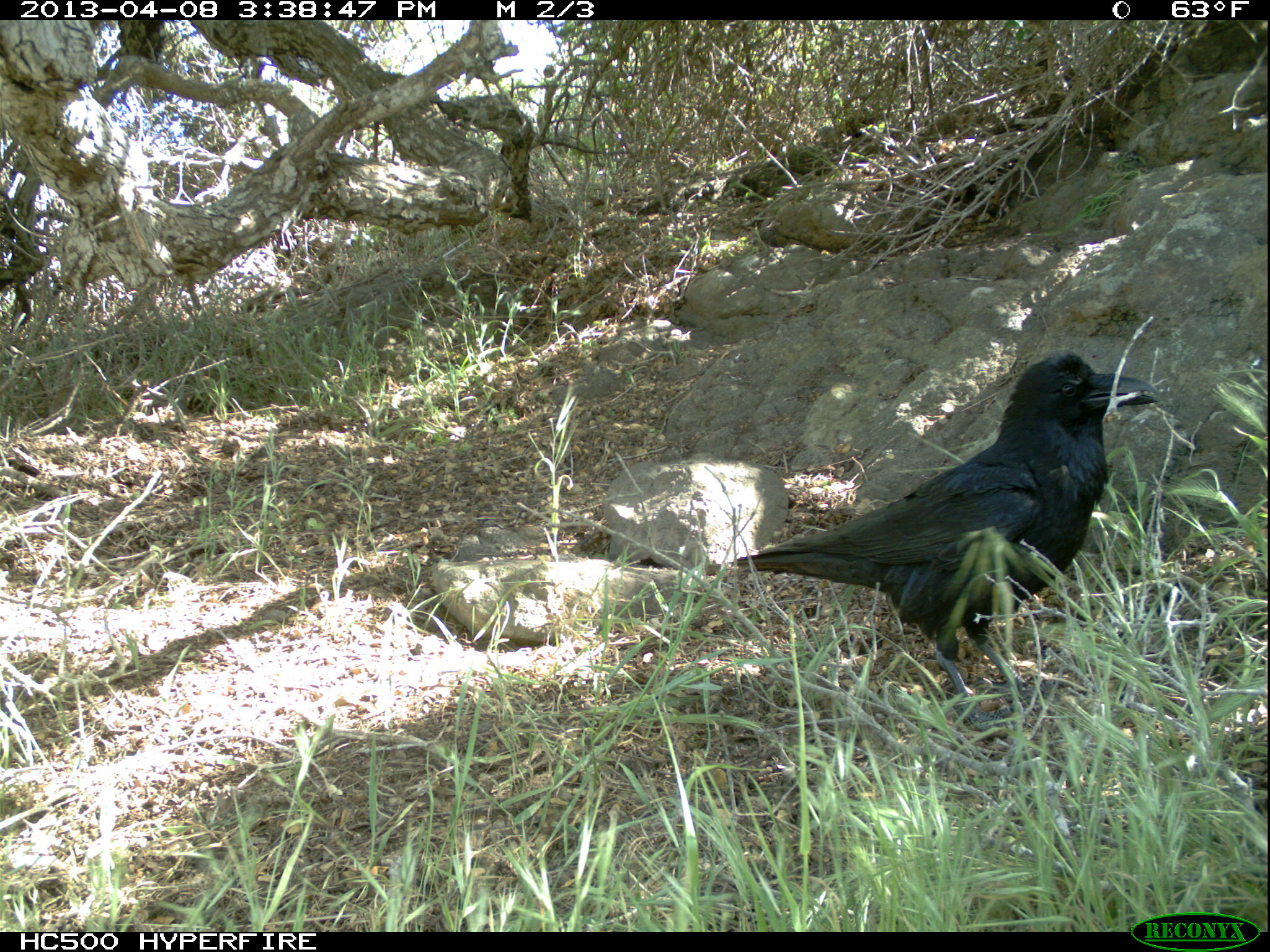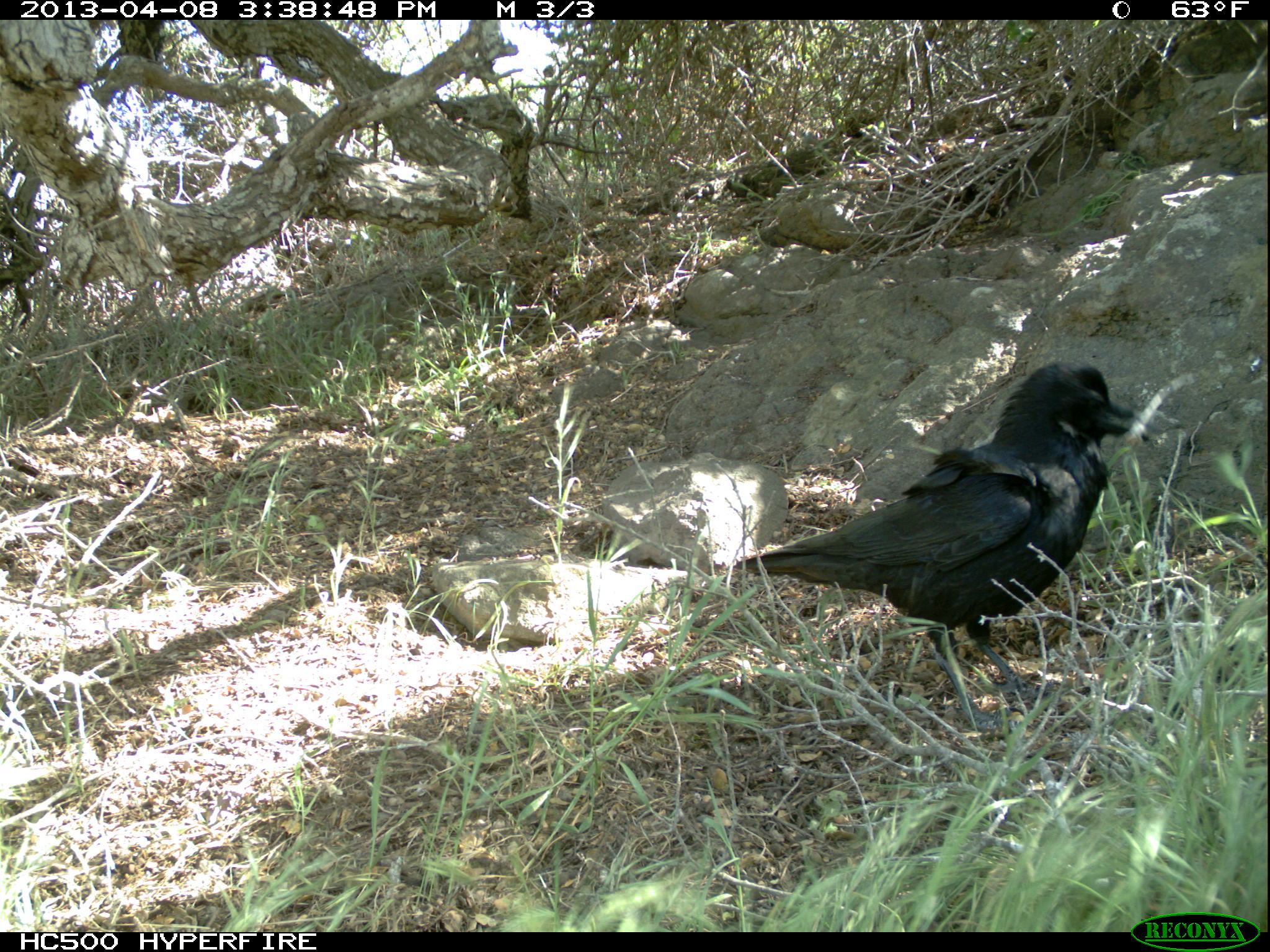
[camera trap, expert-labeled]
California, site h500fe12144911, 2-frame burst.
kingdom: Animalia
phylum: Chordata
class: Aves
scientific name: Aves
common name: bird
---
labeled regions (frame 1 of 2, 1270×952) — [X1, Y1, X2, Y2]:
bird: [731, 350, 1160, 738]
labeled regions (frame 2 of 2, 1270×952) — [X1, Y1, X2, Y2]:
bird: [735, 359, 1160, 728]